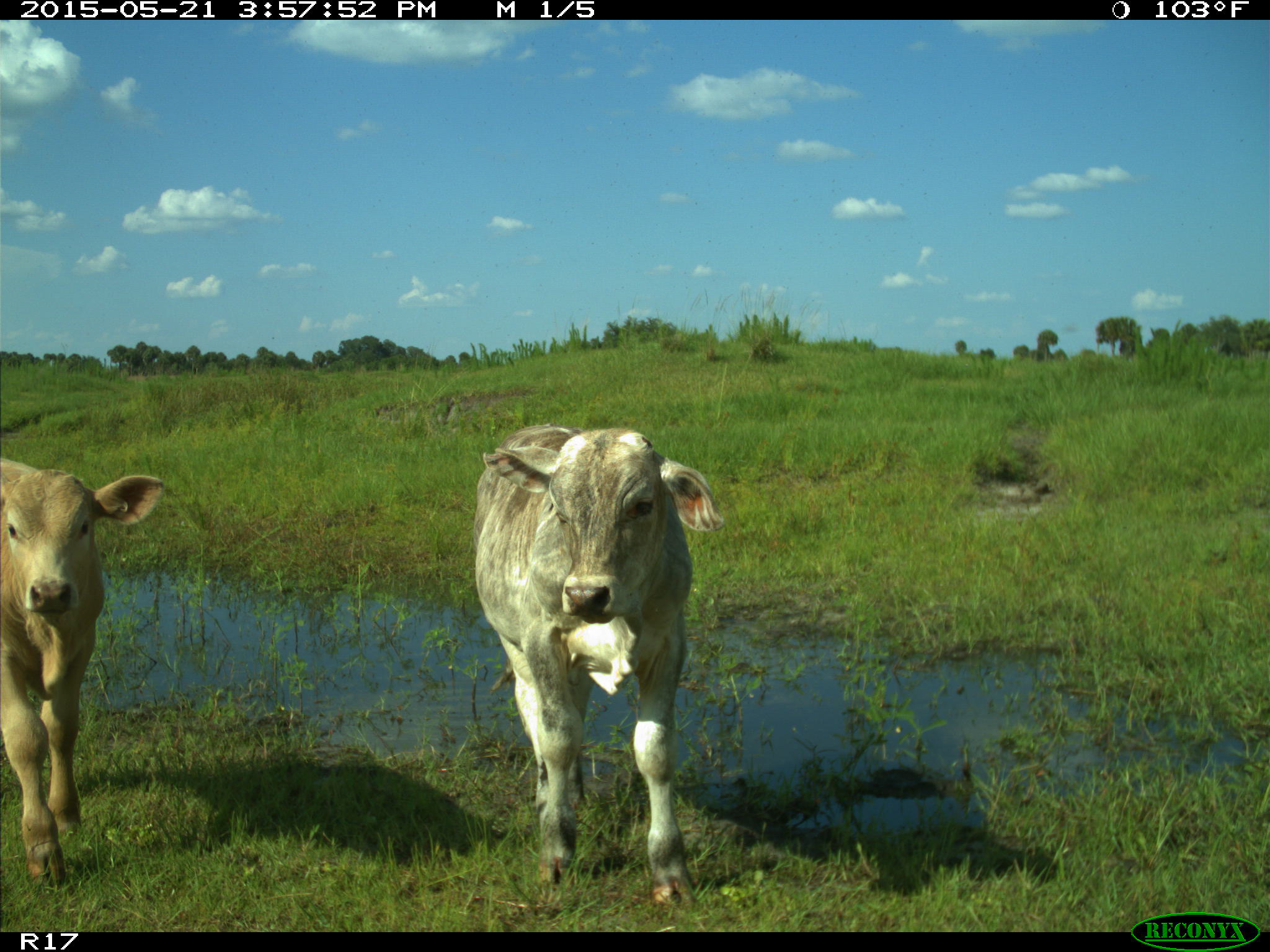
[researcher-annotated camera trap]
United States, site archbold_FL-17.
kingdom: Animalia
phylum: Chordata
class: Mammalia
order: Artiodactyla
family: Bovidae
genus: Bos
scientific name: Bos taurus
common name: domestic cow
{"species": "Bos taurus (domestic cow)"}